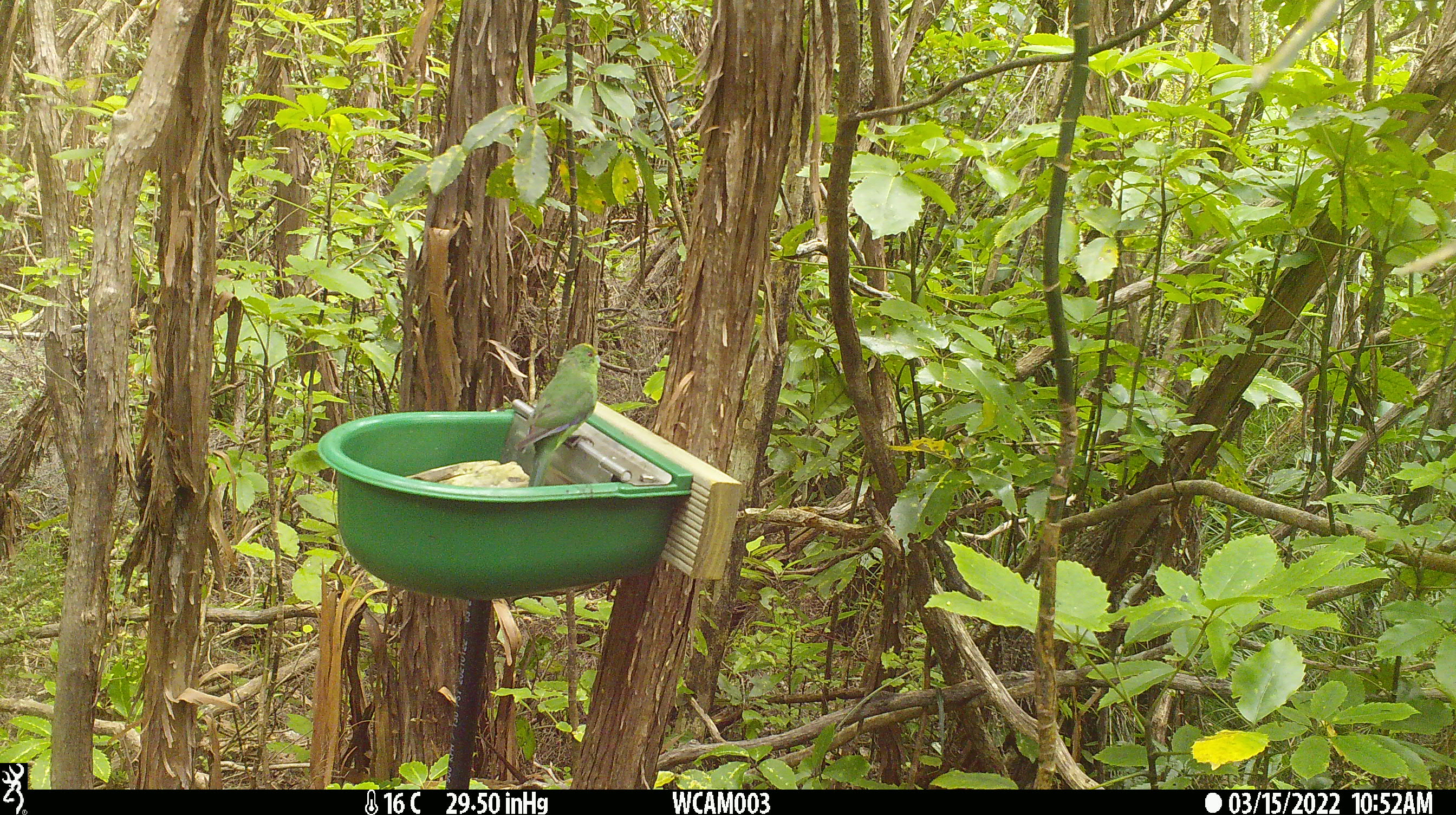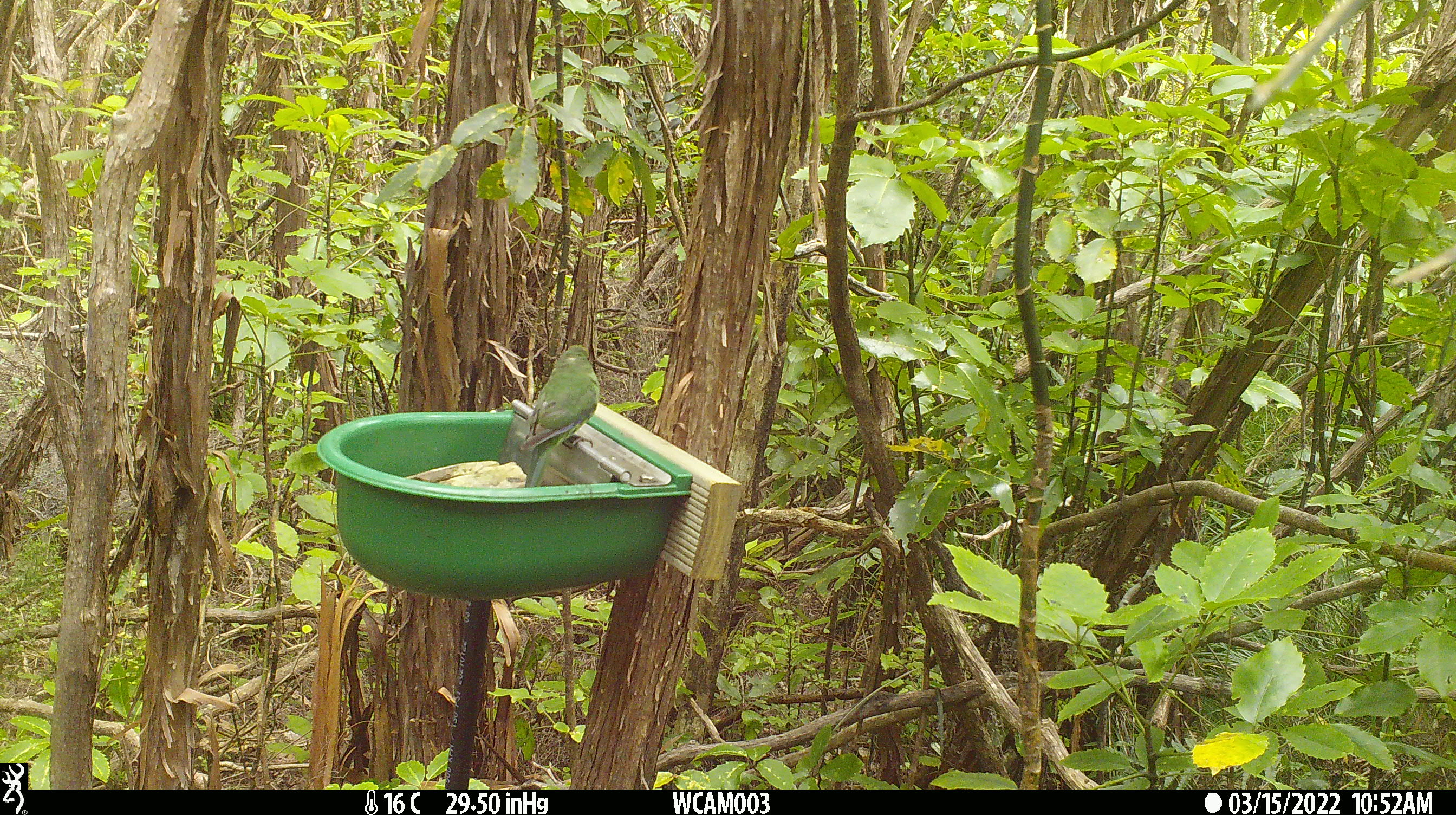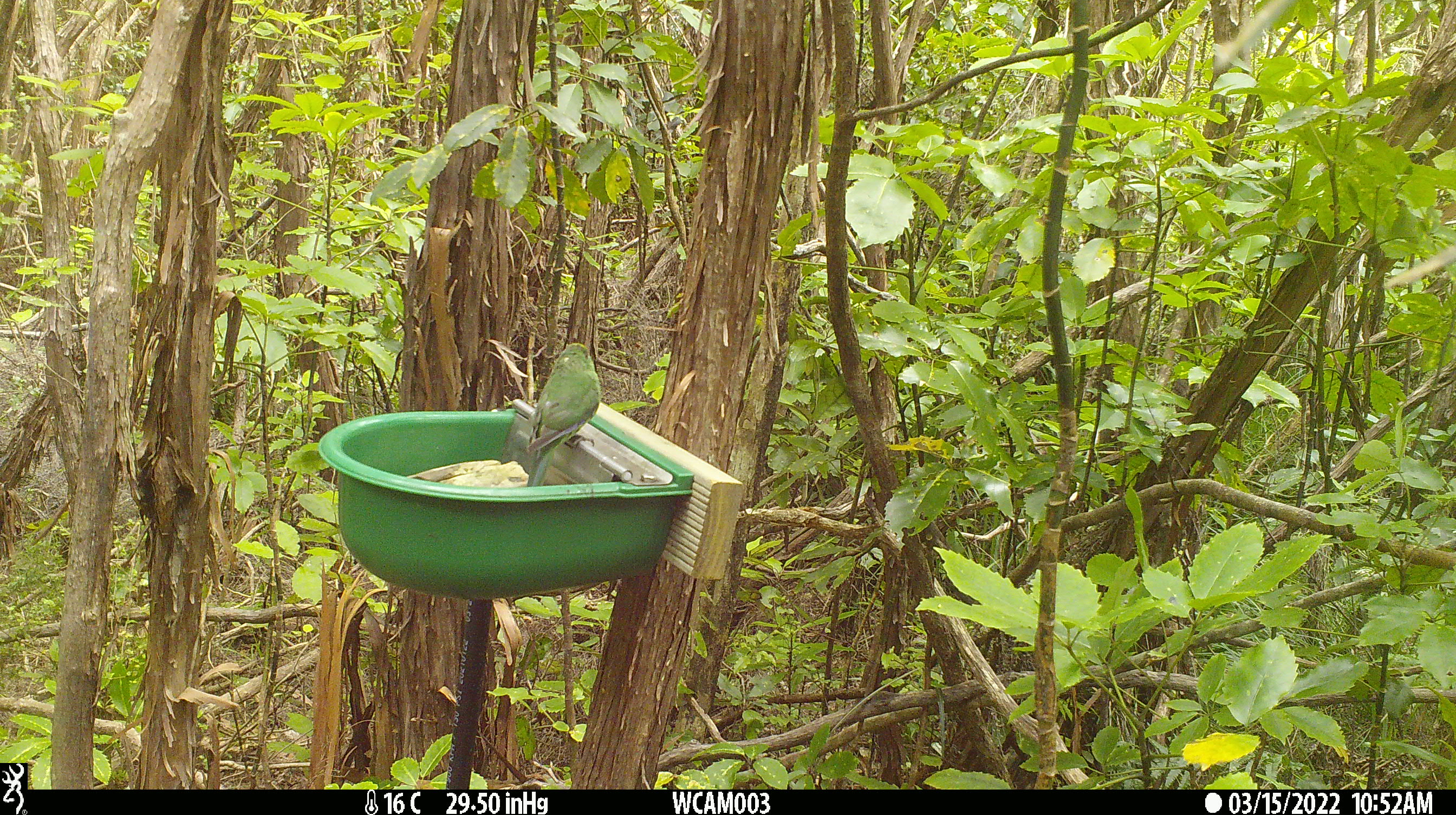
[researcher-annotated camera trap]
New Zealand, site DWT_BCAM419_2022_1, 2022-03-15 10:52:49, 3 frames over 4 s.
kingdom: Animalia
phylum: Chordata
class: Aves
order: Psittaciformes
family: Psittaculidae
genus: Cyanoramphus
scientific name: Cyanoramphus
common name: parakeet